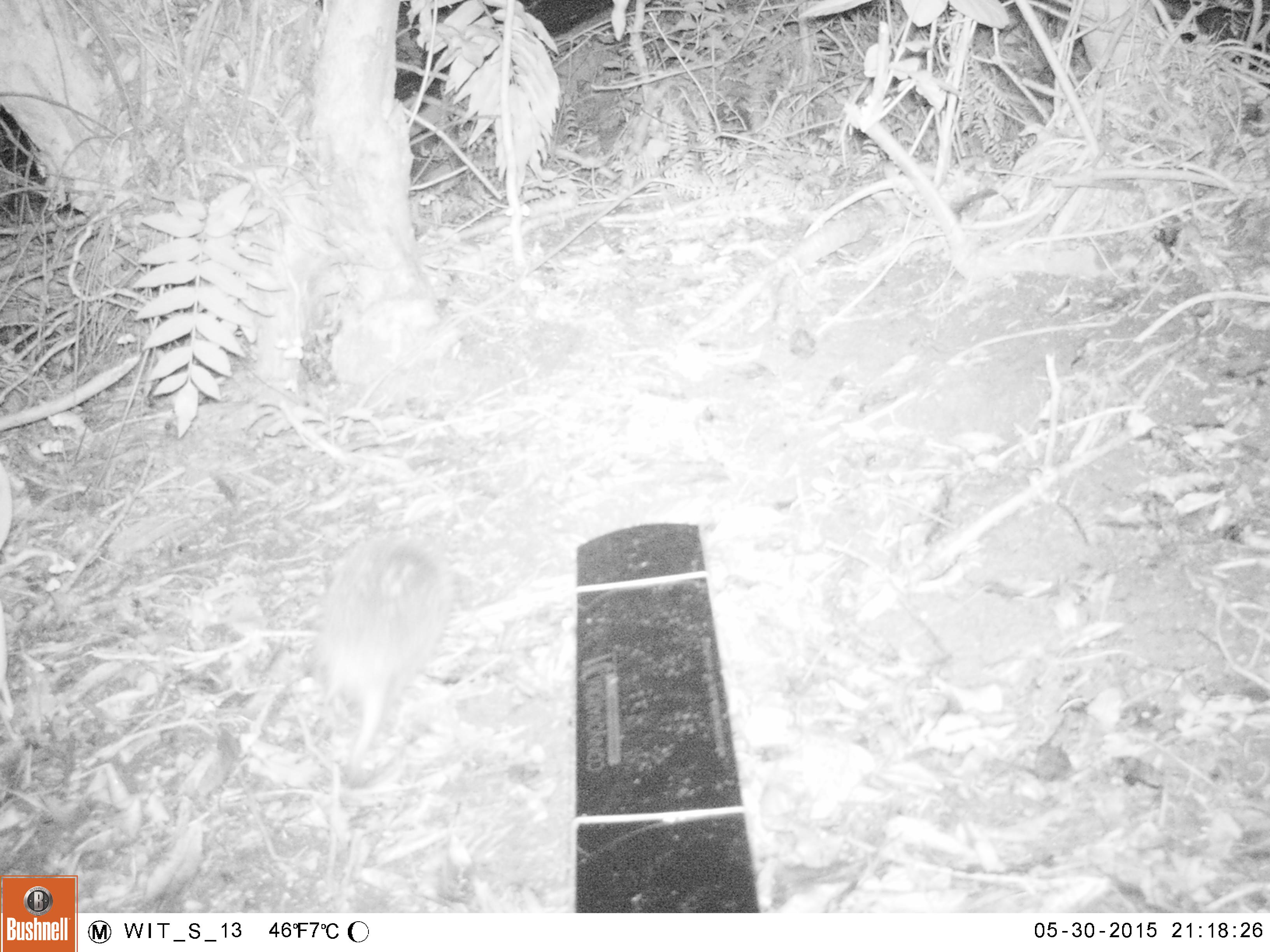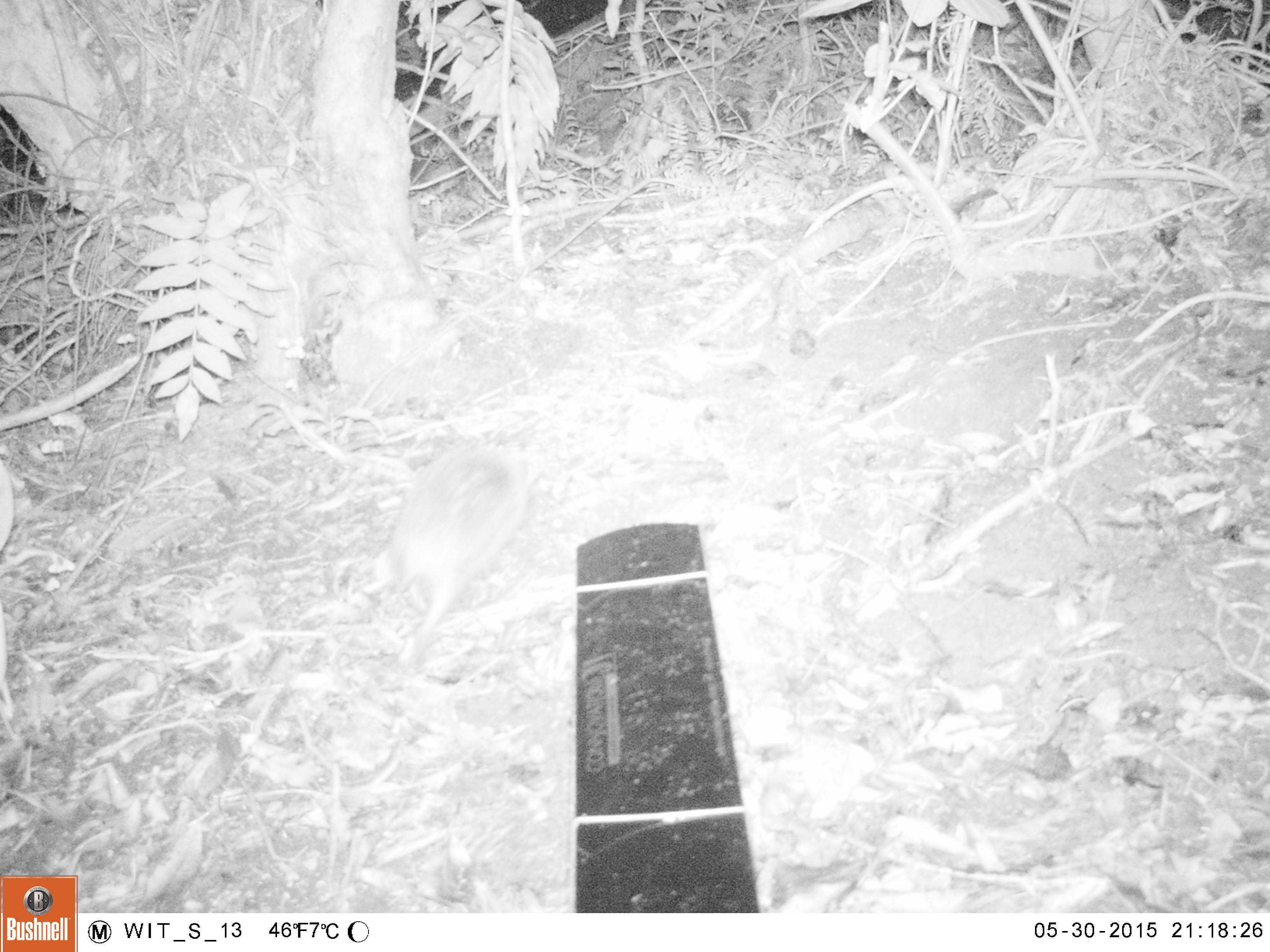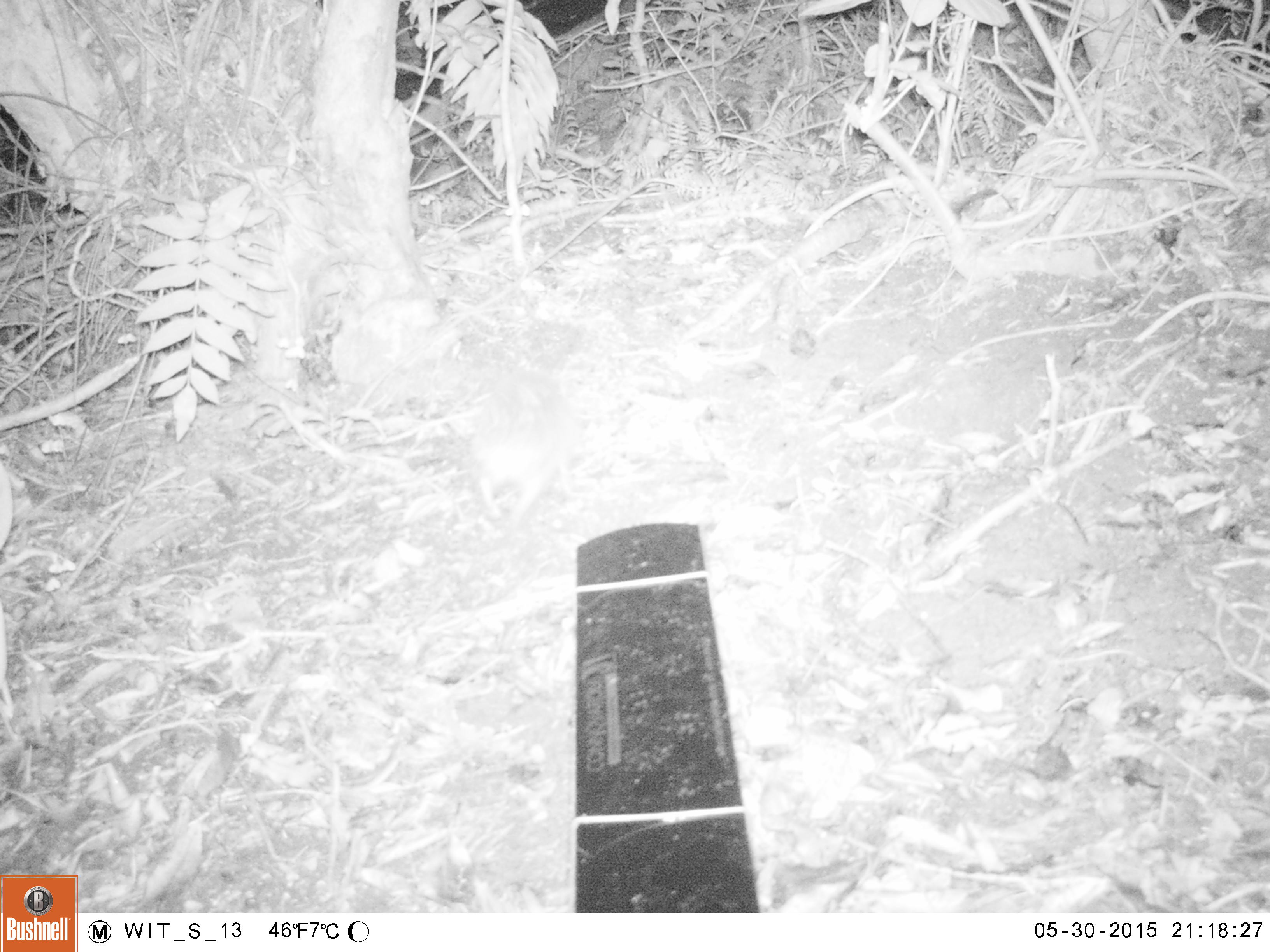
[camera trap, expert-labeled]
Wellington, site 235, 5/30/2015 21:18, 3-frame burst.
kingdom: Animalia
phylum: Chordata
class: Mammalia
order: Eulipotyphla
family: Erinaceidae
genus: Erinaceus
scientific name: Erinaceus europaeus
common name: hedgehog